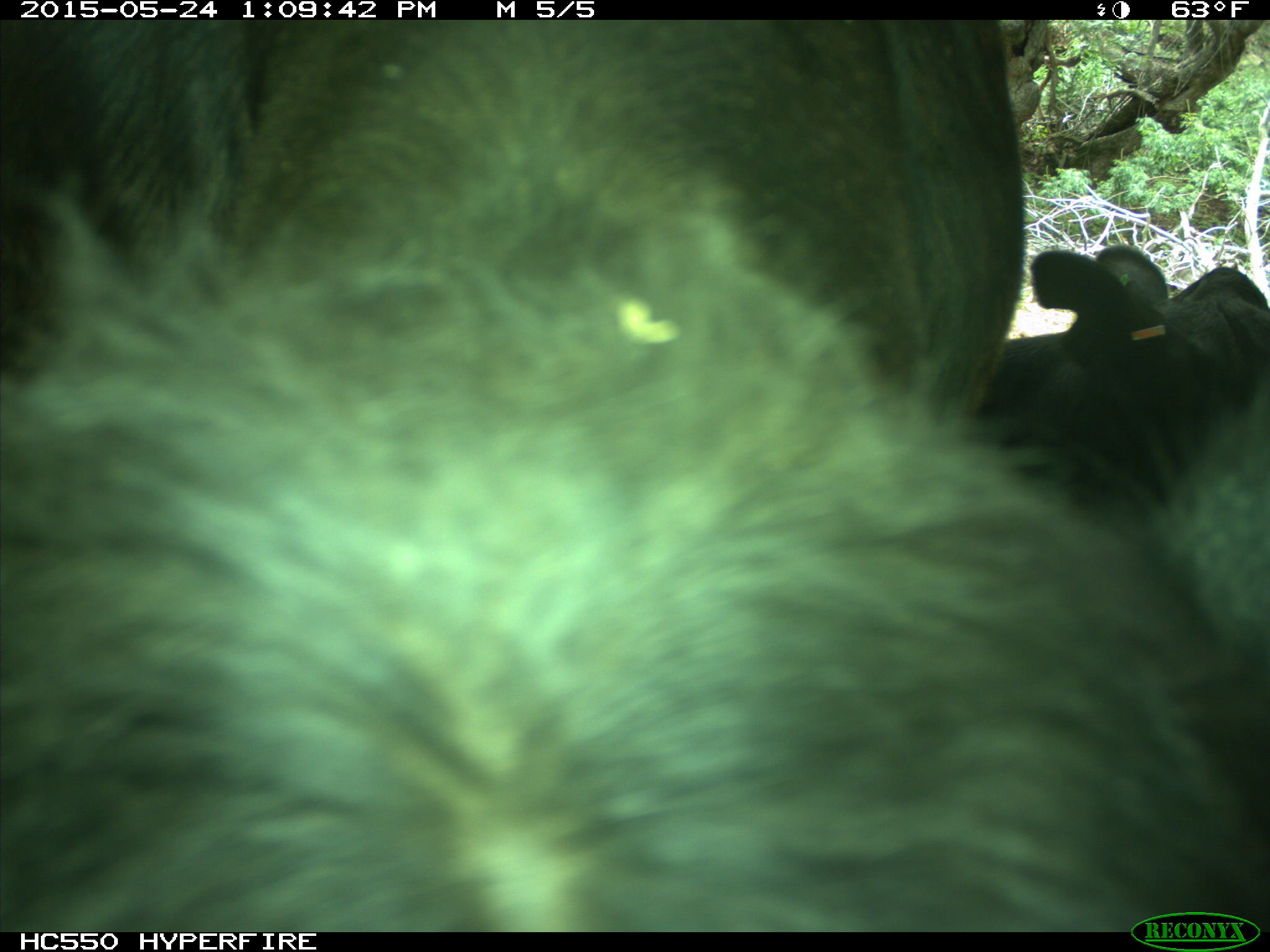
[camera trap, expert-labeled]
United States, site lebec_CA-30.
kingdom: Animalia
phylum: Chordata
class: Mammalia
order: Artiodactyla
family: Bovidae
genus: Bos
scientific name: Bos taurus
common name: domestic cow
Bos taurus (domestic cow).